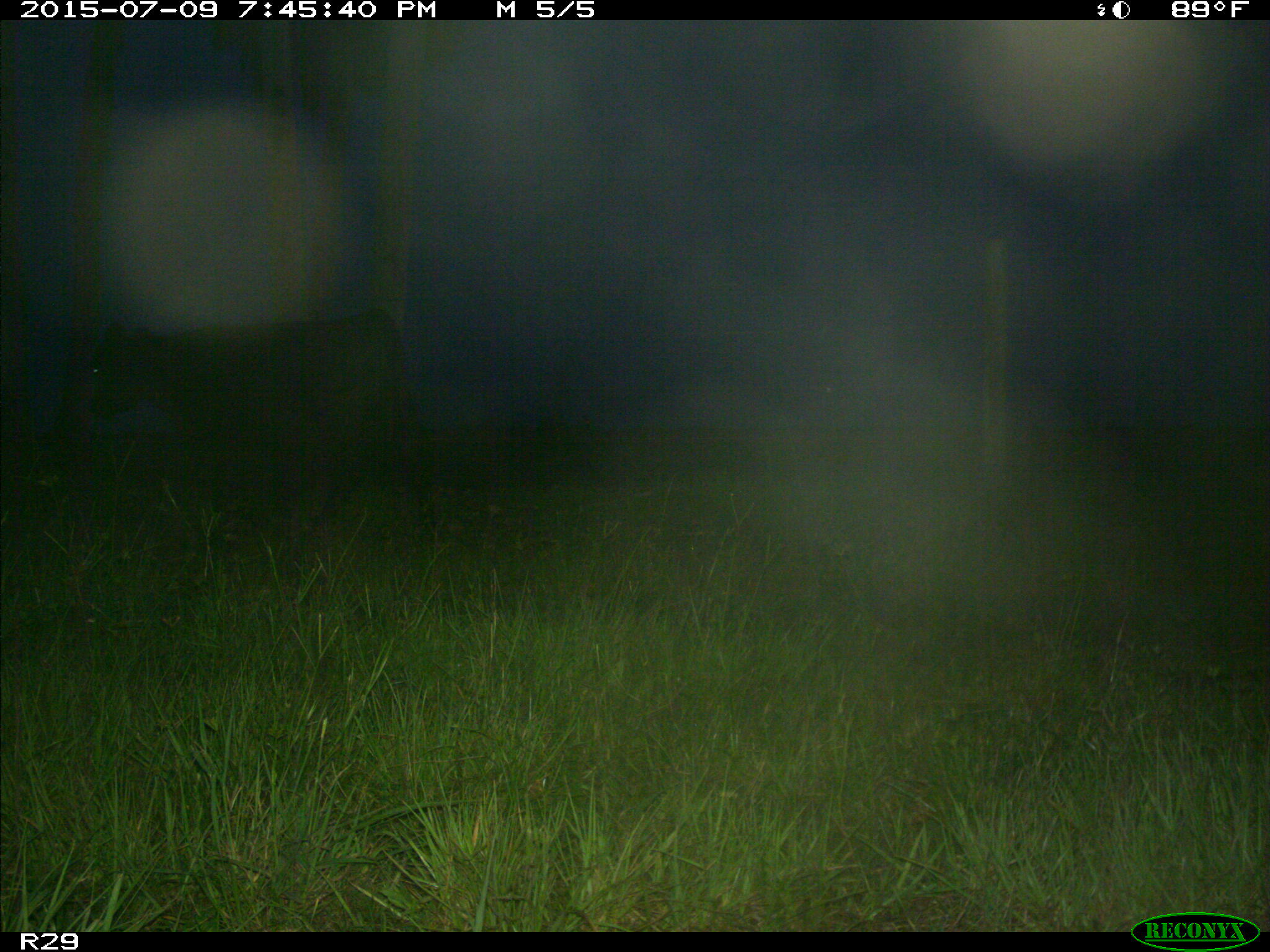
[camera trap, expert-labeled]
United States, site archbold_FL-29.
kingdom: Animalia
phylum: Chordata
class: Mammalia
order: Artiodactyla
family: Bovidae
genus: Bos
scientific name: Bos taurus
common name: domestic cow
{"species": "Bos taurus (domestic cow)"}